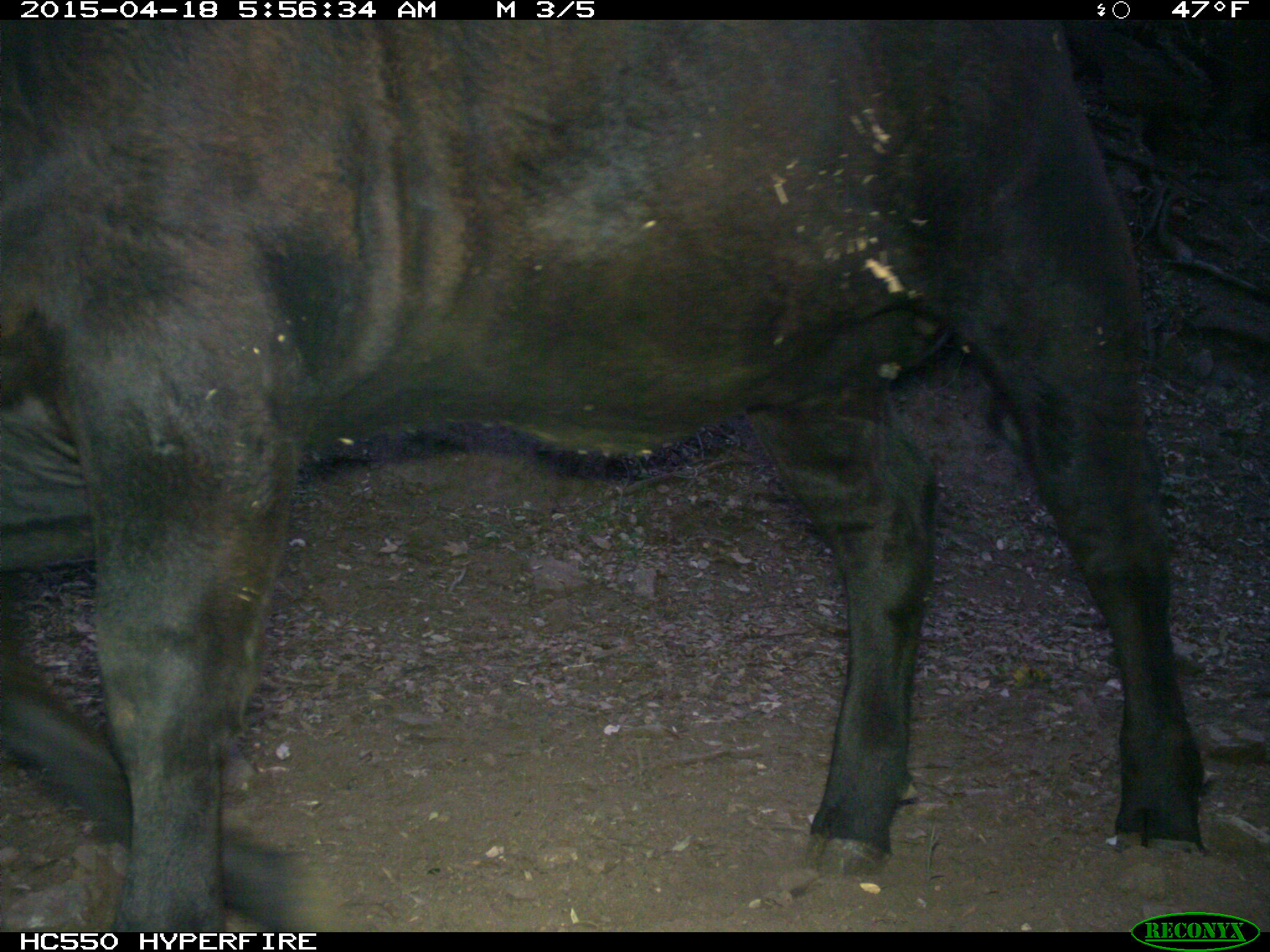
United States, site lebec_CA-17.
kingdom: Animalia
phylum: Chordata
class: Mammalia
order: Artiodactyla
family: Bovidae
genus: Bos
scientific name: Bos taurus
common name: domestic cow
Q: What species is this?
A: Bos taurus (domestic cow).